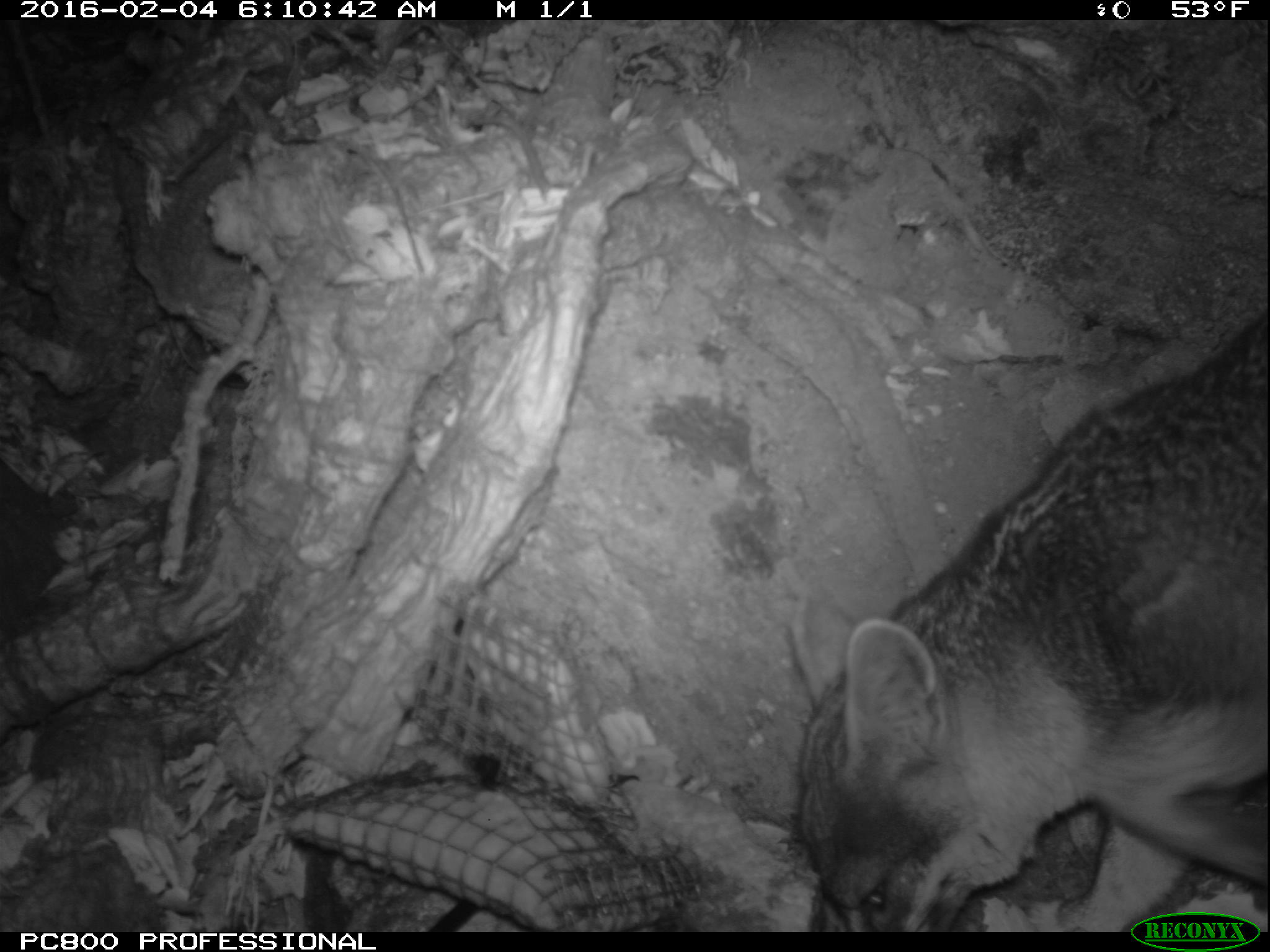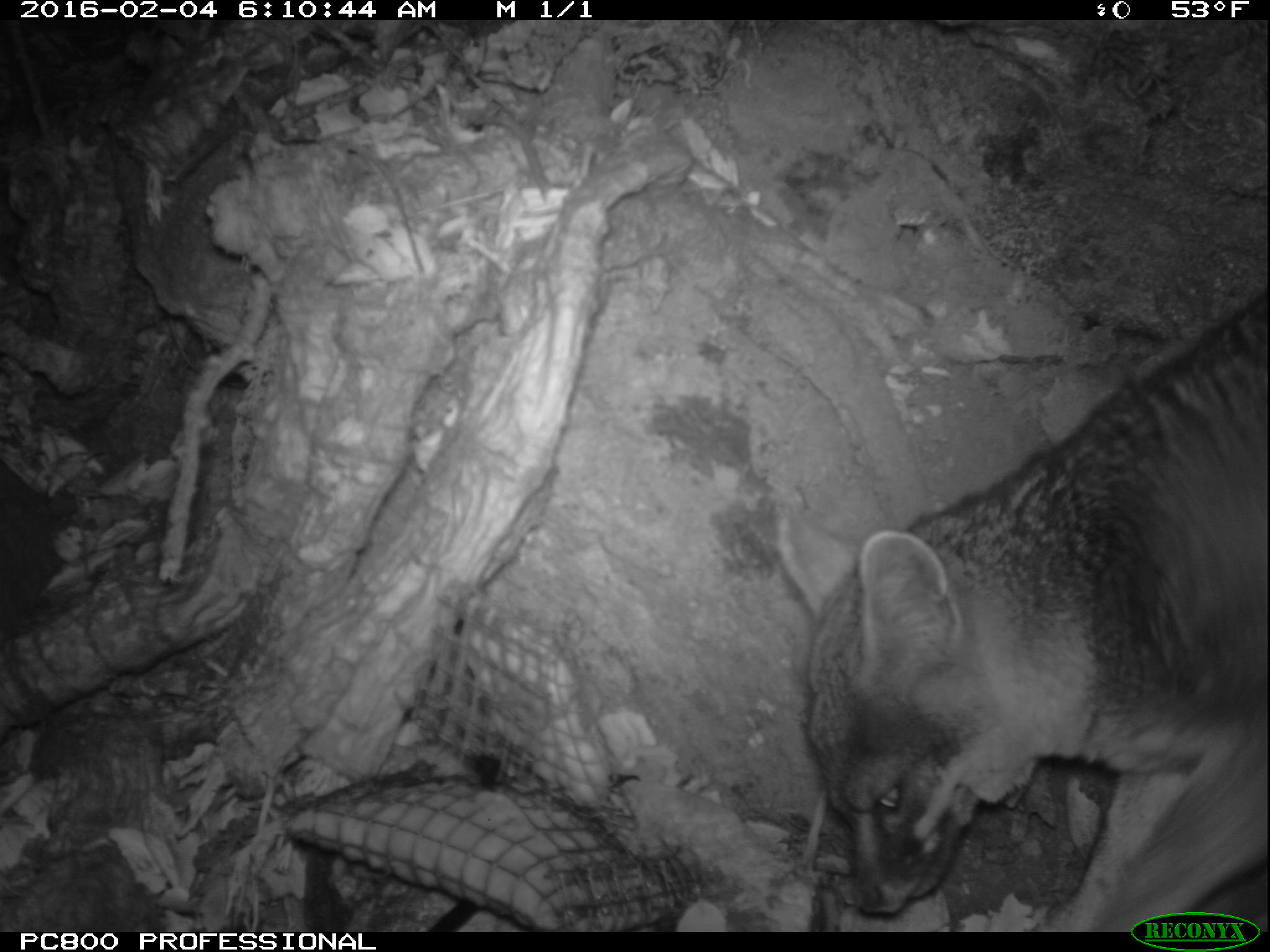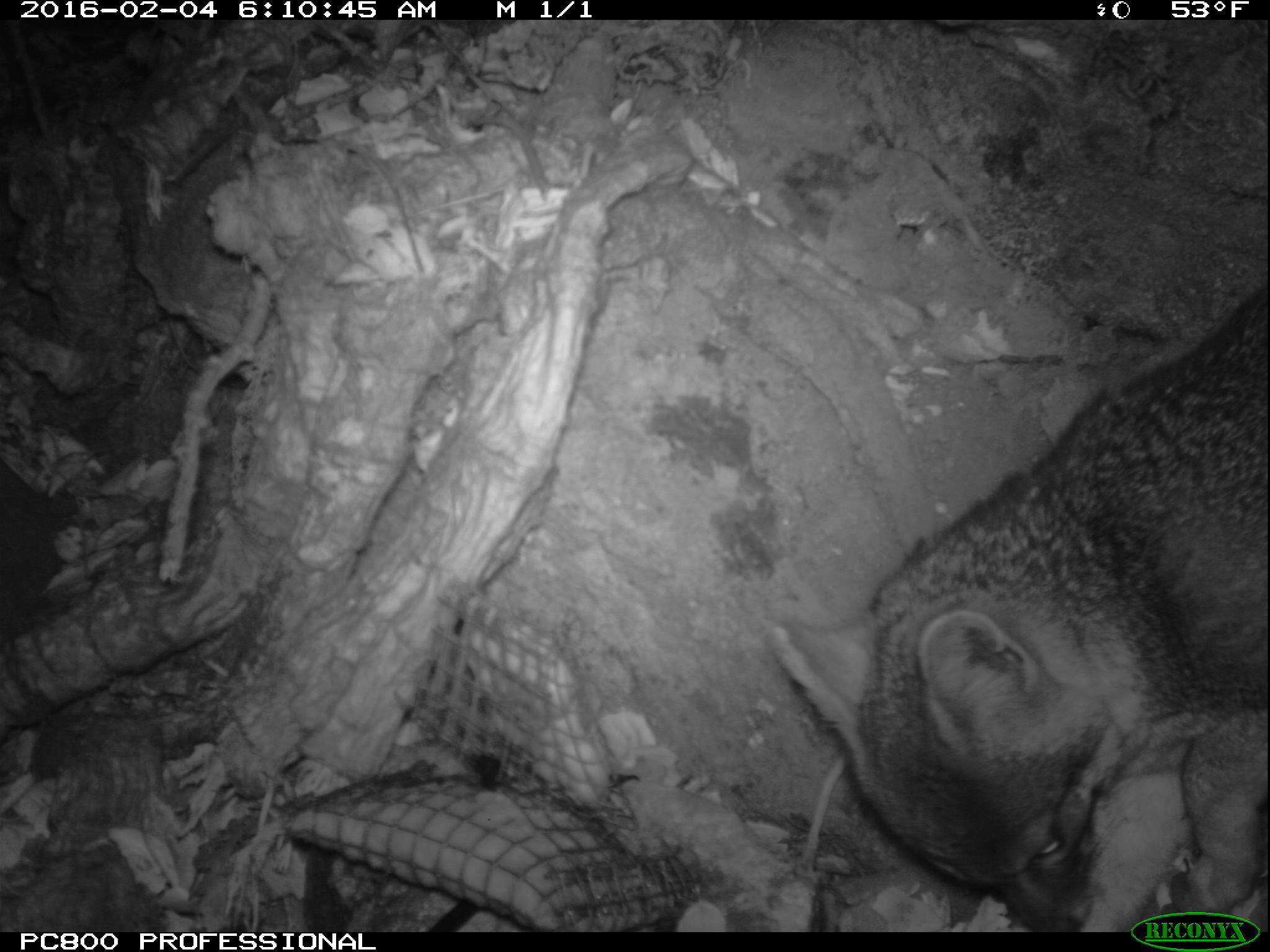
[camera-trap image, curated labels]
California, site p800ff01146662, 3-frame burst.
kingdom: Animalia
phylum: Chordata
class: Mammalia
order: Carnivora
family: Canidae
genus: Urocyon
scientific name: Urocyon littoralis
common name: island fox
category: fox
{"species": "fox (island fox) (Urocyon littoralis)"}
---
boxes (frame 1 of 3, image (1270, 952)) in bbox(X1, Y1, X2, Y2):
fox: bbox(786, 320, 1269, 933)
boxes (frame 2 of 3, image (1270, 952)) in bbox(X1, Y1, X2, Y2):
fox: bbox(773, 282, 1269, 929)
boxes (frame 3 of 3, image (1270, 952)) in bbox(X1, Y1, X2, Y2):
fox: bbox(771, 278, 1268, 932)